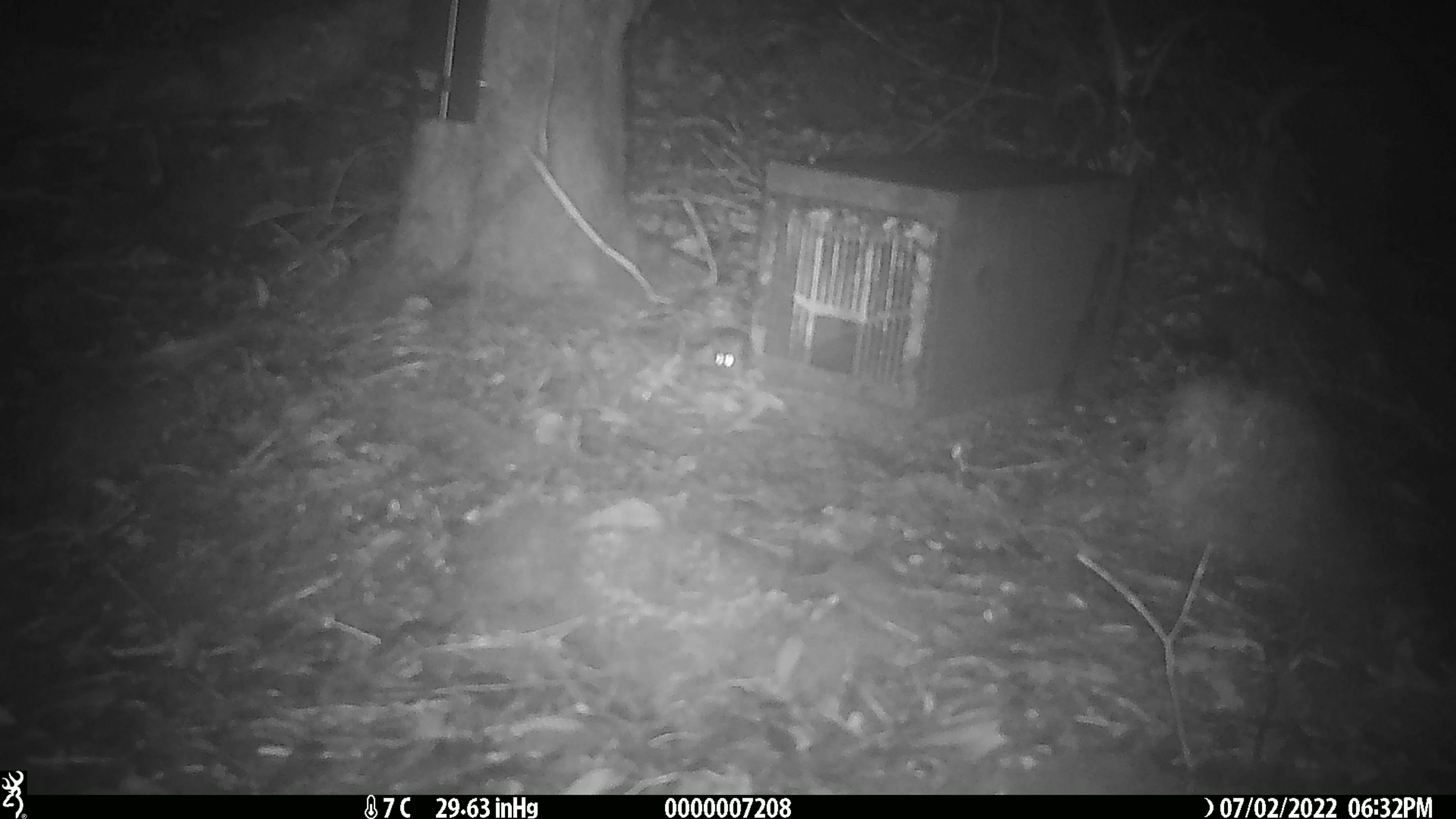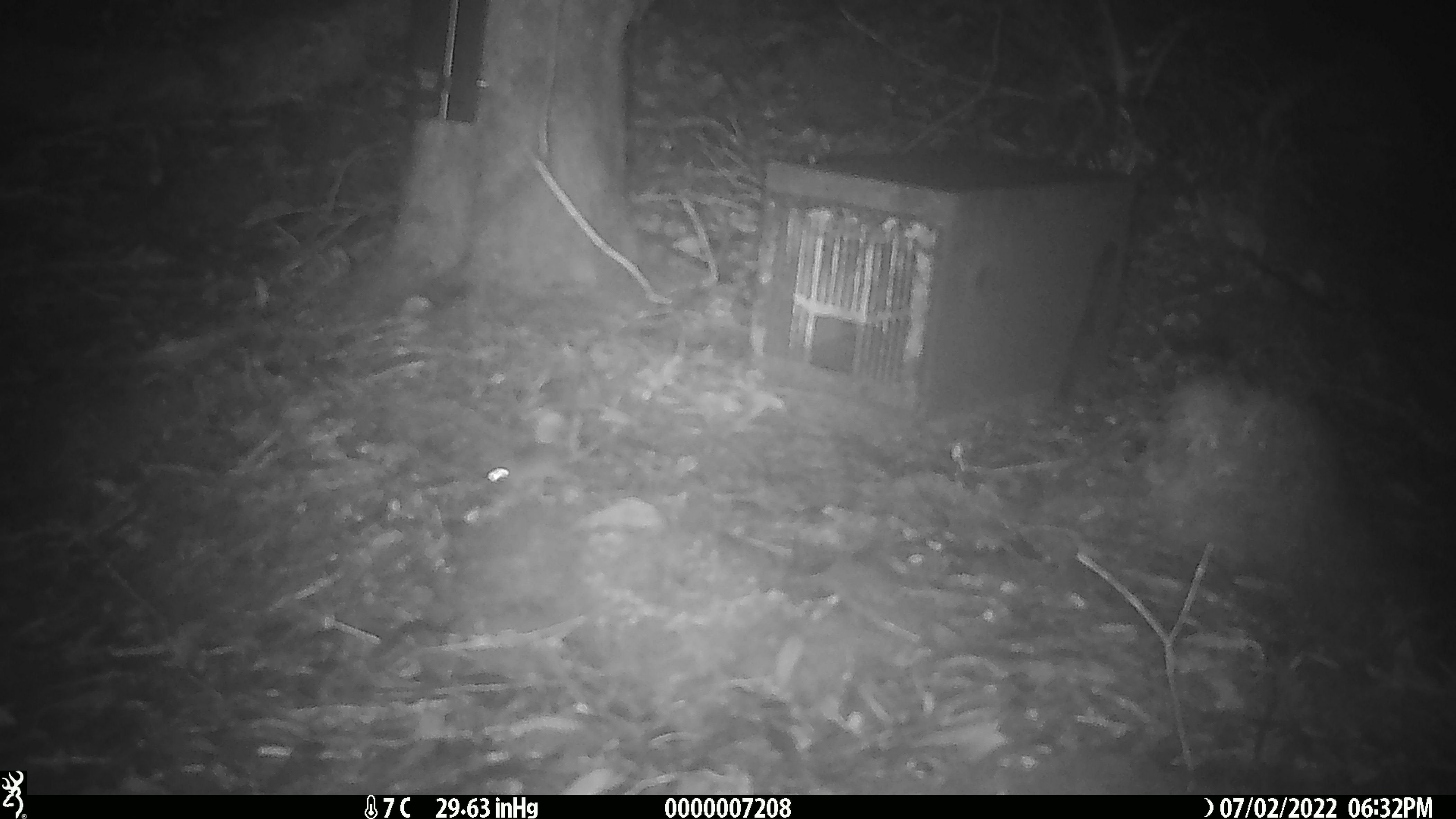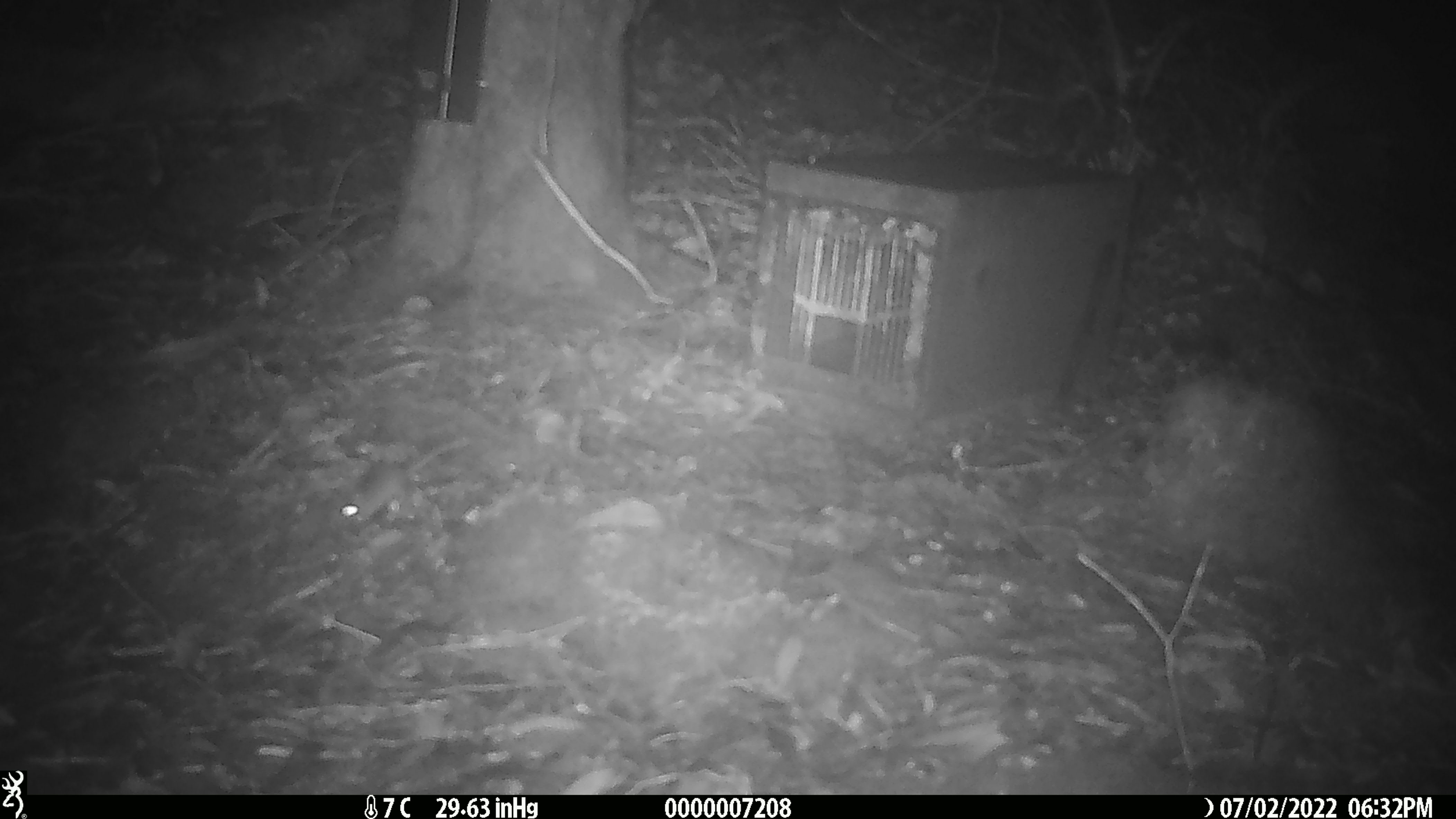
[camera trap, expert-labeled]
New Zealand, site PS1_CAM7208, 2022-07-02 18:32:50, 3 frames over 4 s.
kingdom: Animalia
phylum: Chordata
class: Mammalia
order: Rodentia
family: Muridae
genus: Mus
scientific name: Mus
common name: mouse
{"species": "mouse (Mus)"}